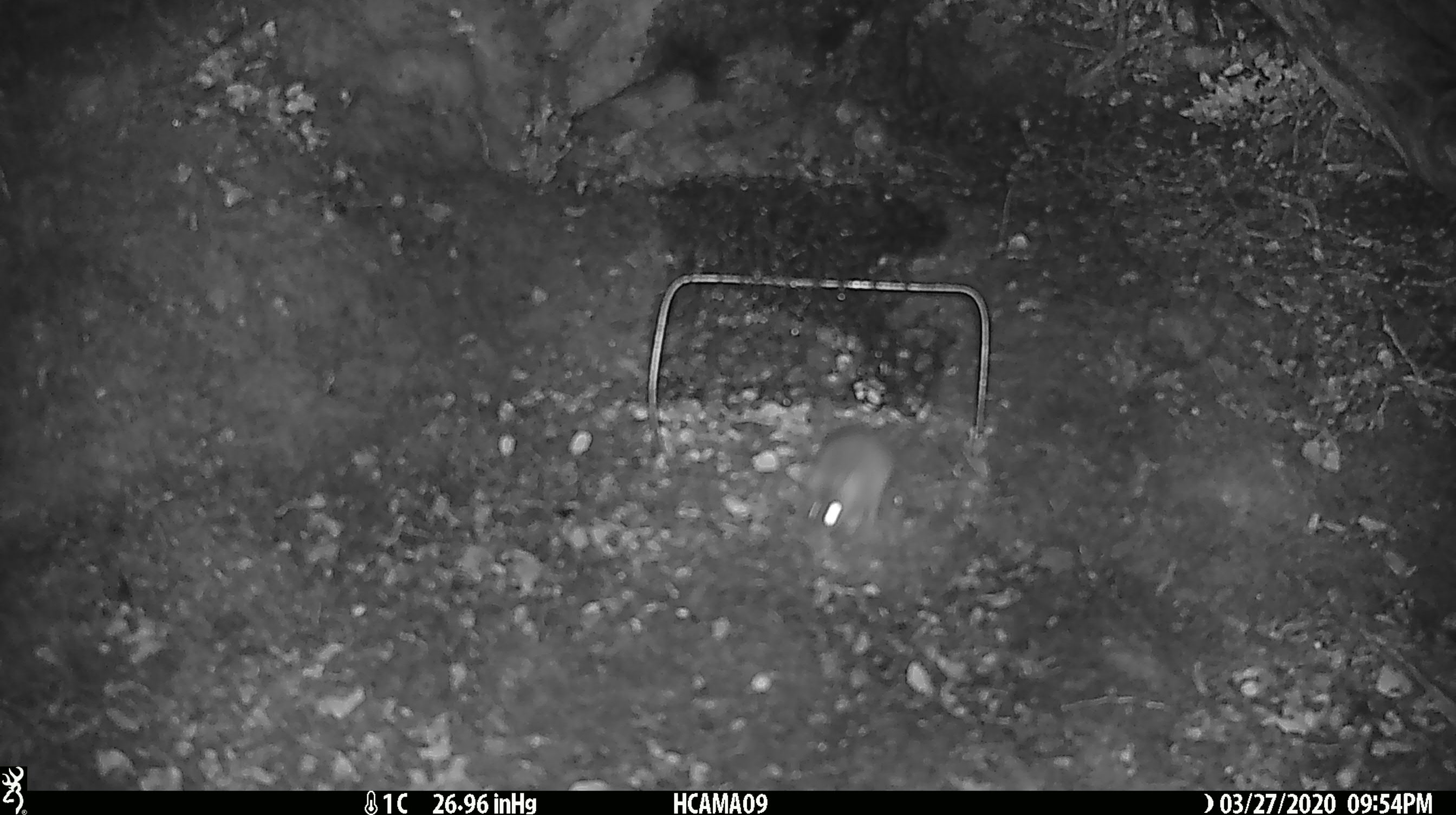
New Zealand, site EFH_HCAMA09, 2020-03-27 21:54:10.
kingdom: Animalia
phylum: Chordata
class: Mammalia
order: Rodentia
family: Muridae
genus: Mus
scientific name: Mus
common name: mouse